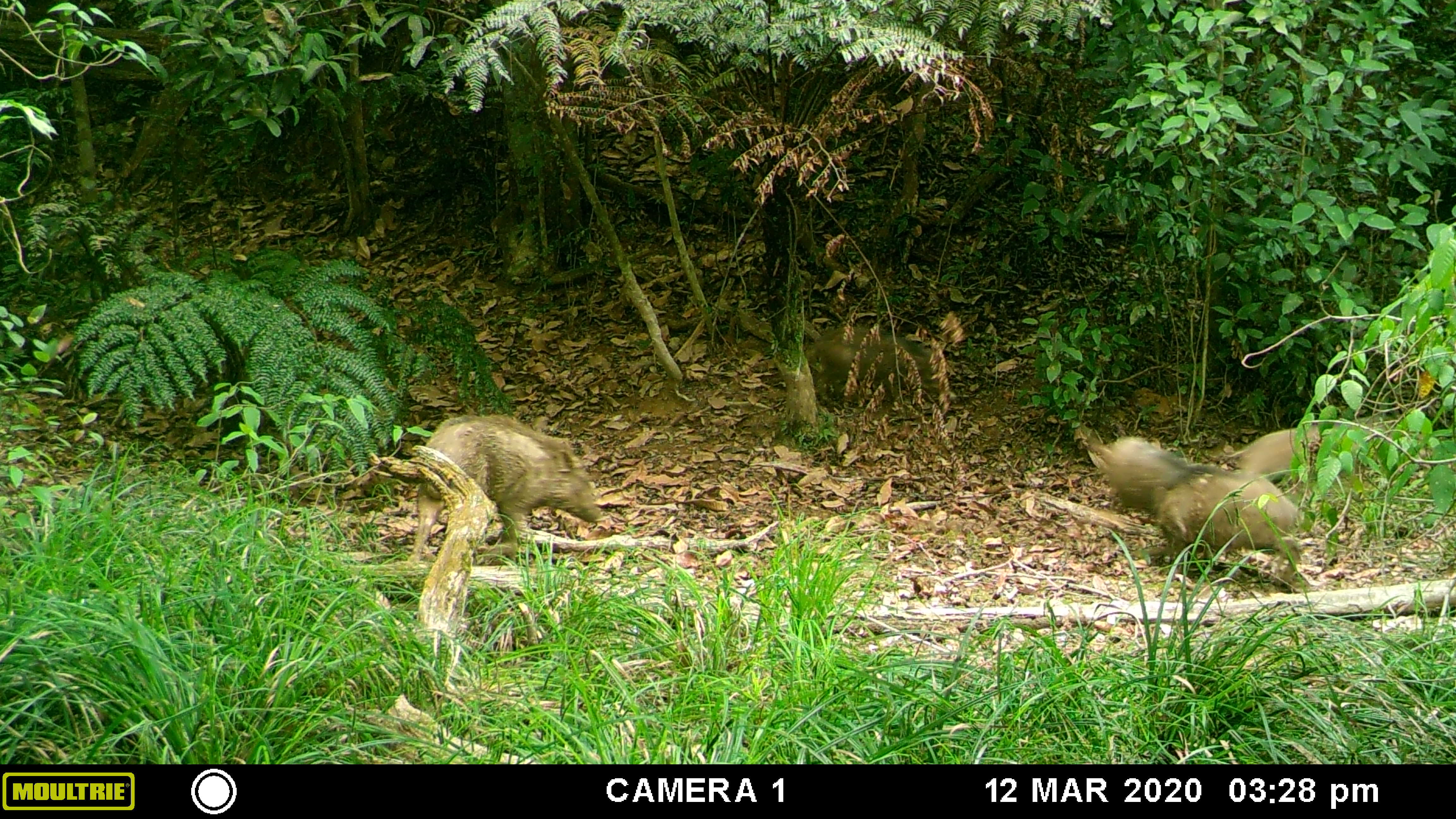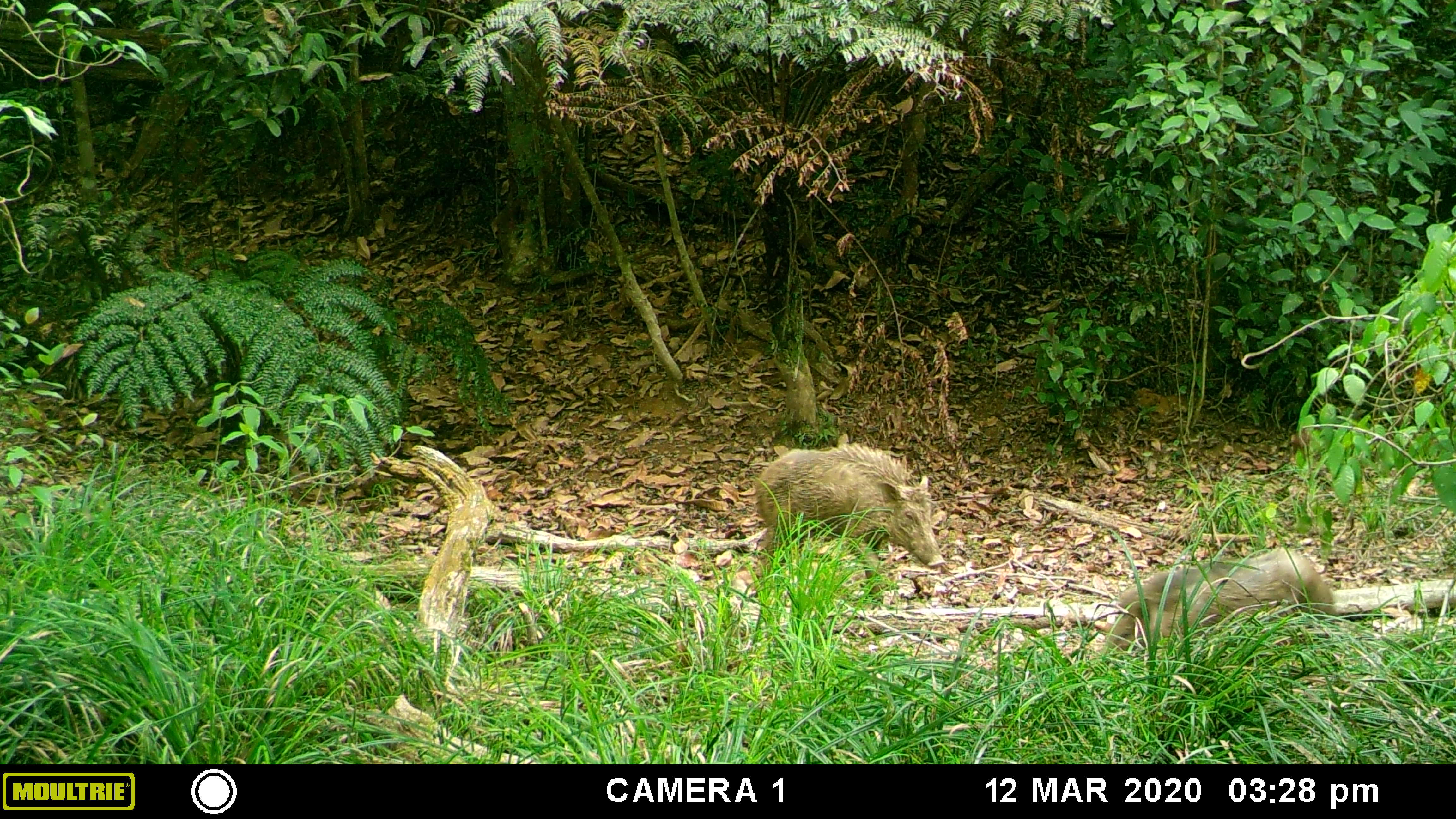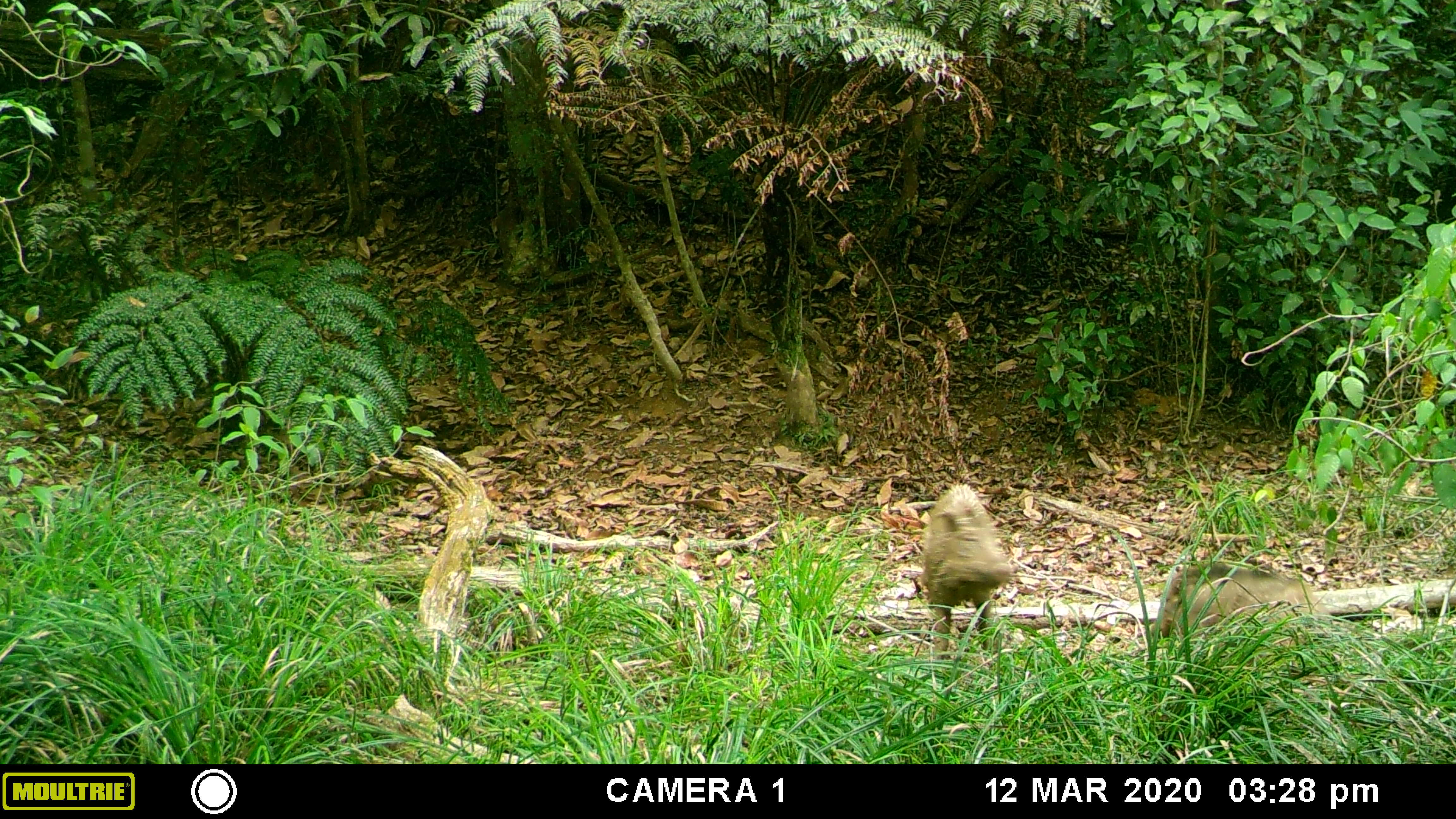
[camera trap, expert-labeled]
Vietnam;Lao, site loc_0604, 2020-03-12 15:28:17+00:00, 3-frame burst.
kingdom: Animalia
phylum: Chordata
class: Mammalia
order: Artiodactyla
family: Suidae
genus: Sus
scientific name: Sus scrofa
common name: eurasian wild pig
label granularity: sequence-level